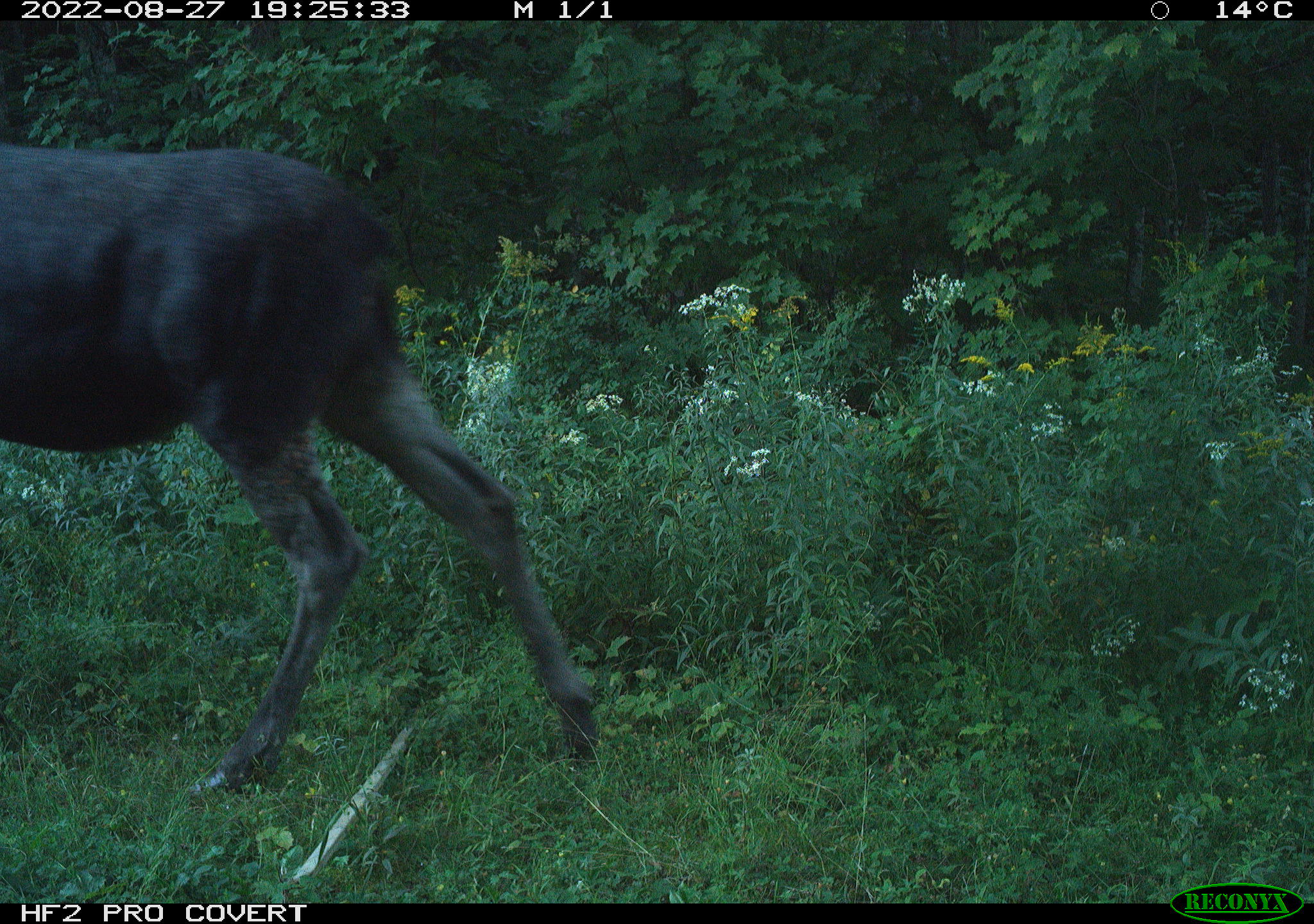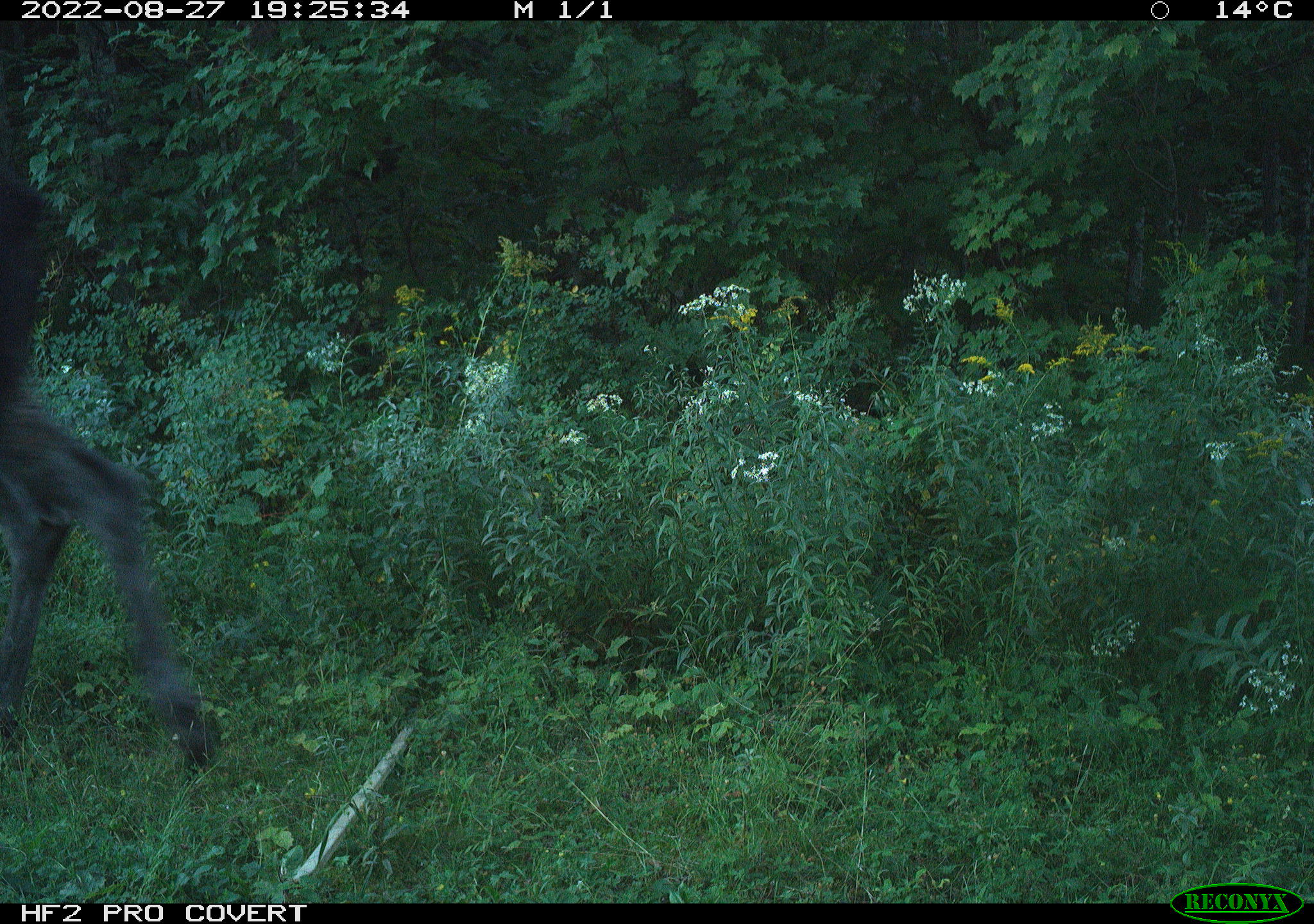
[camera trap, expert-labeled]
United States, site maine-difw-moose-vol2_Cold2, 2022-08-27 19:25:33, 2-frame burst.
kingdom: Animalia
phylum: Chordata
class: Mammalia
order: Artiodactyla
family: Cervidae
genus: Alces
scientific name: Alces alces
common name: moose